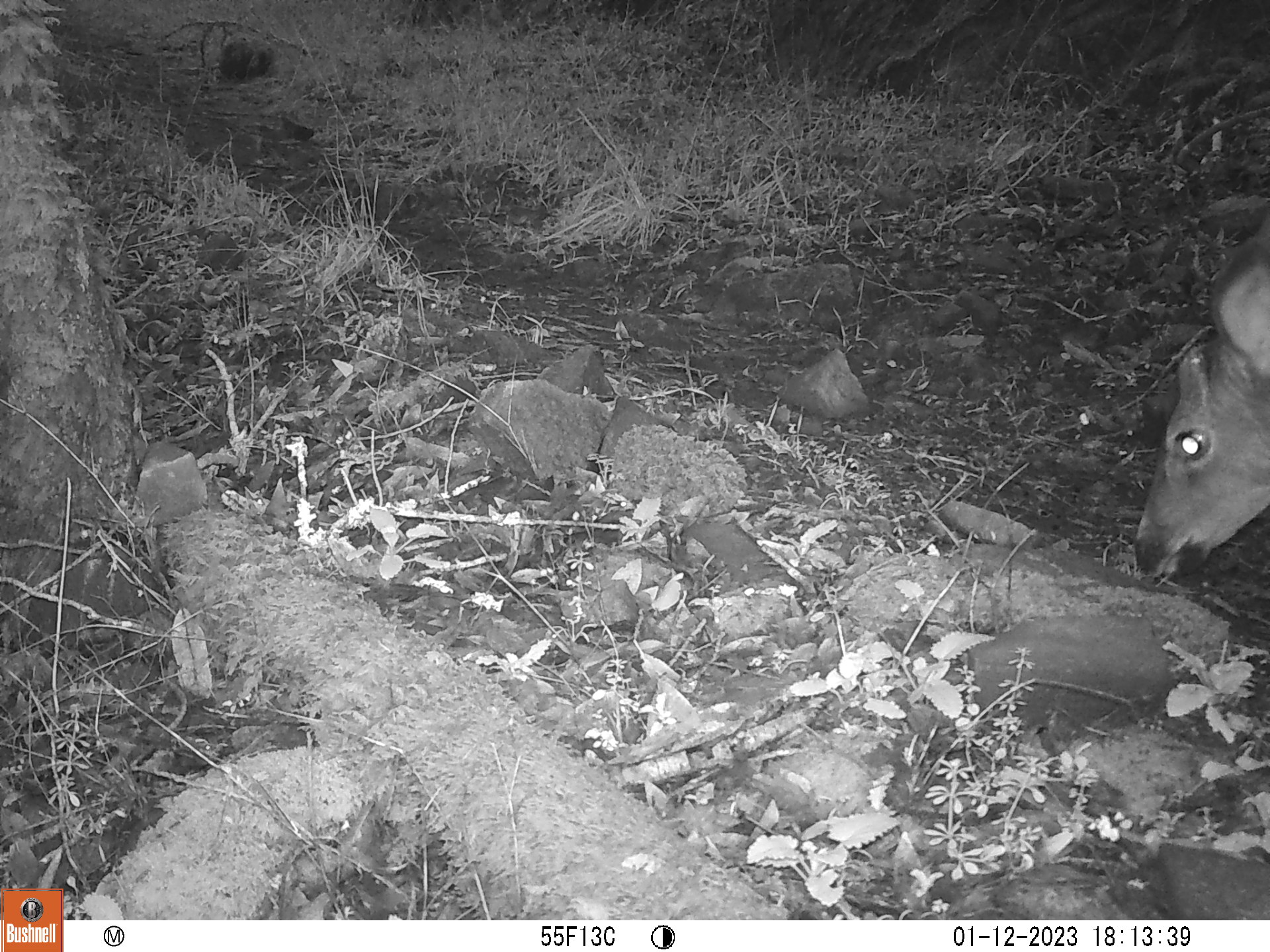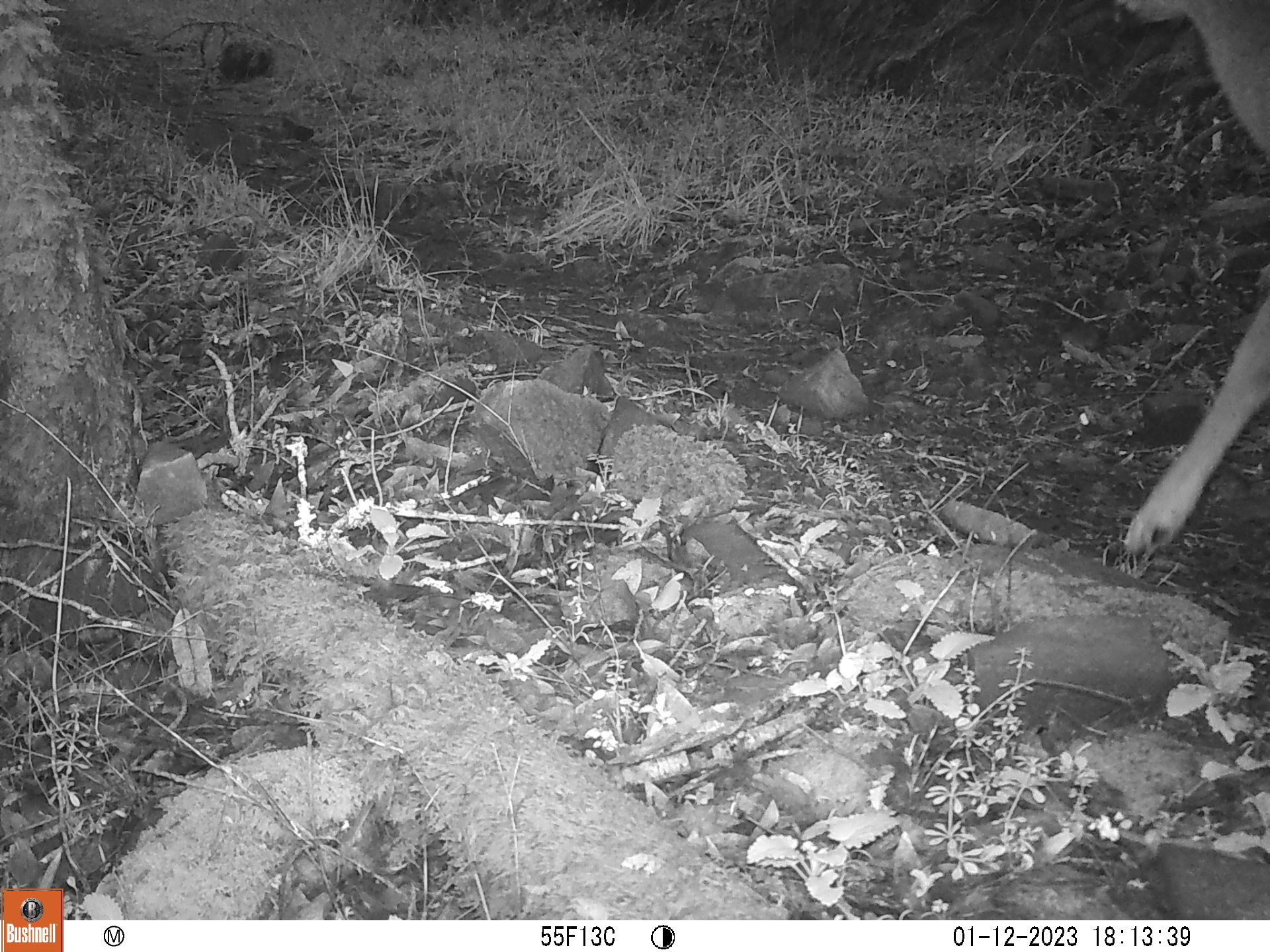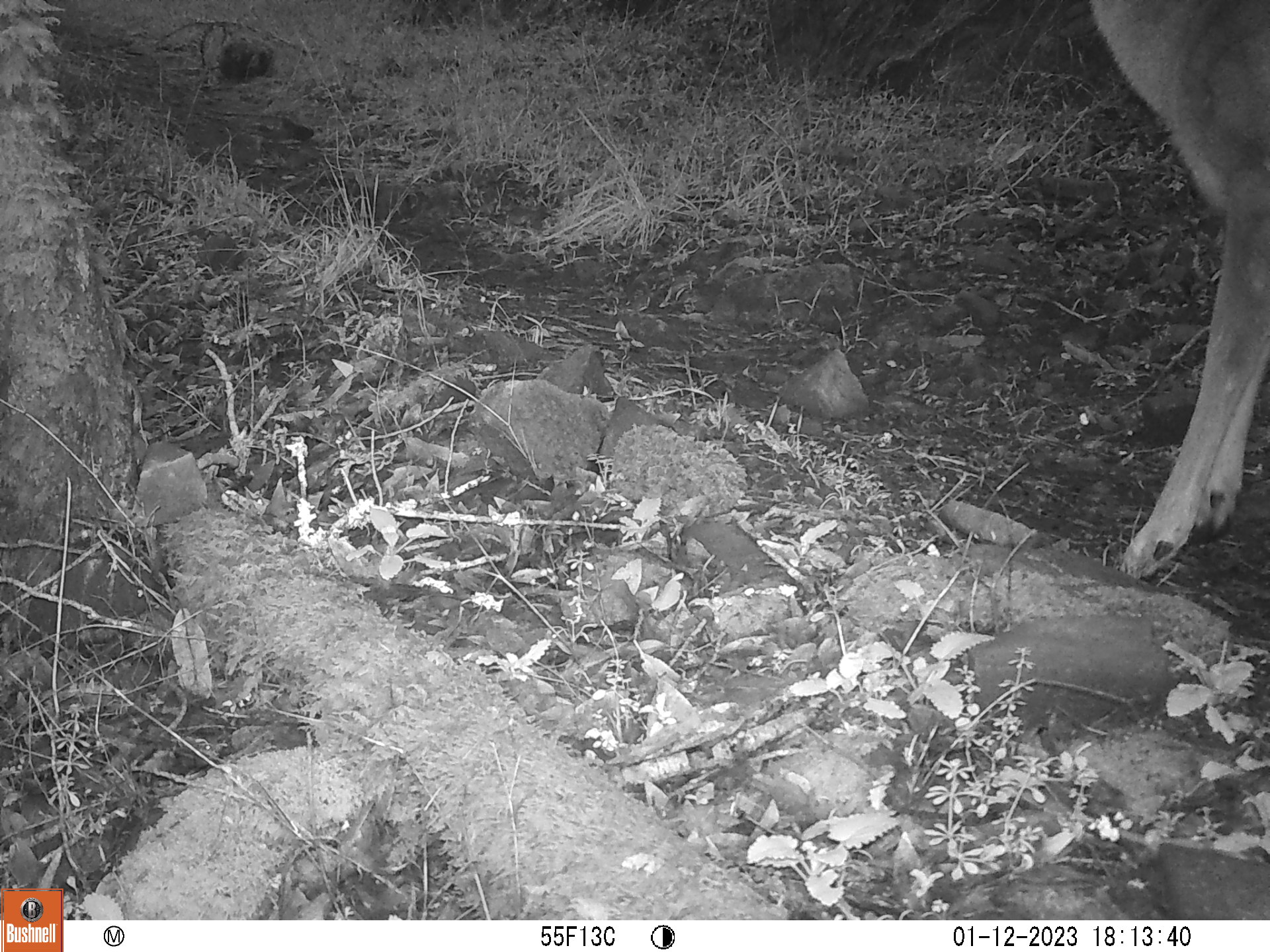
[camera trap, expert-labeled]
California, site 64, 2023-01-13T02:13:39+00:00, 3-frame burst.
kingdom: Animalia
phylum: Chordata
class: Mammalia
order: Artiodactyla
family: Cervidae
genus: Odocoileus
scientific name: Odocoileus hemionus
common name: mule deer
Mule deer (Odocoileus hemionus).